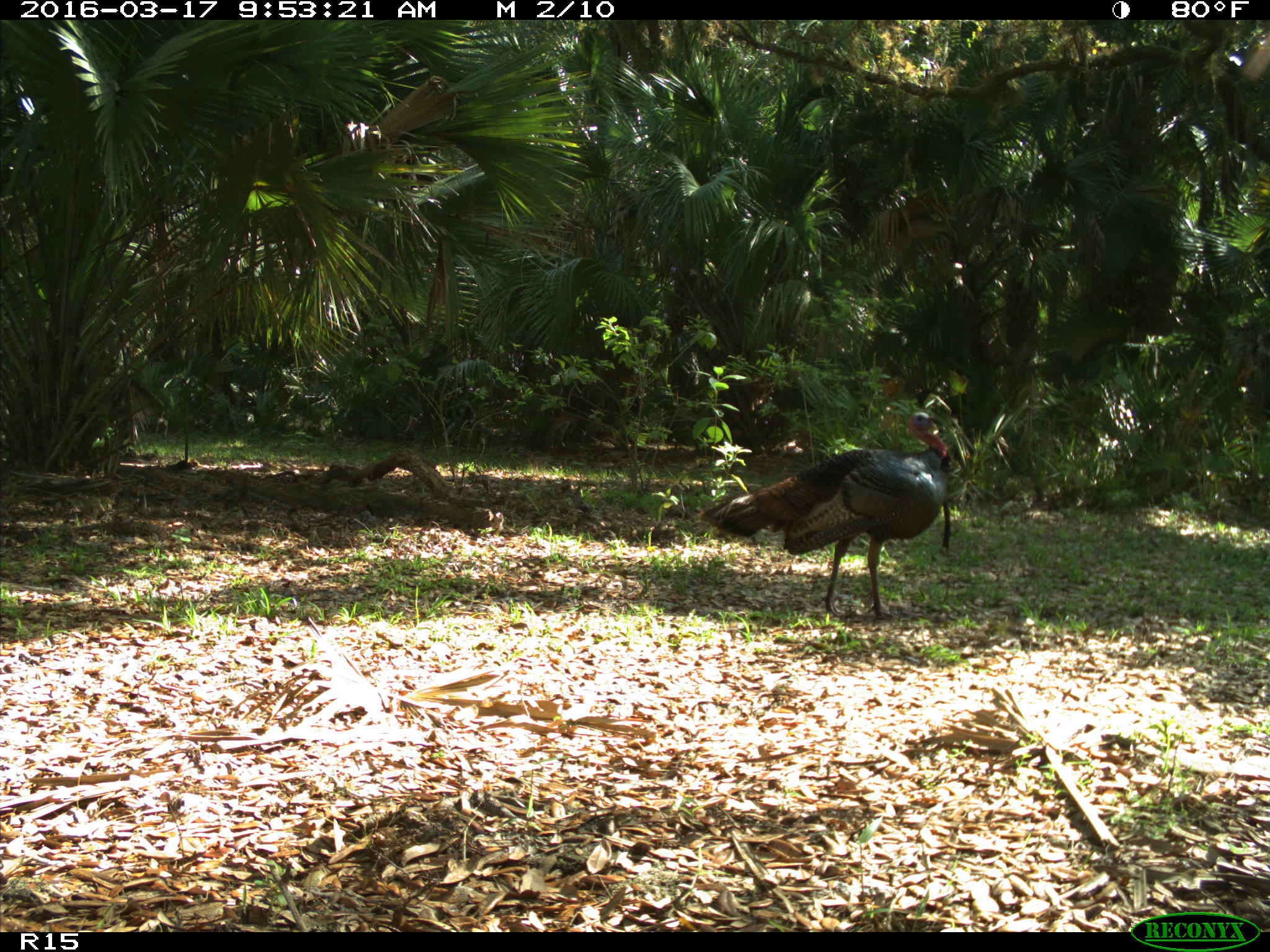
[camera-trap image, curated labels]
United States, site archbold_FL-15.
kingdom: Animalia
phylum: Chordata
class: Aves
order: Galliformes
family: Phasianidae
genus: Meleagris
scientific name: Meleagris gallopavo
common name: wild turkey